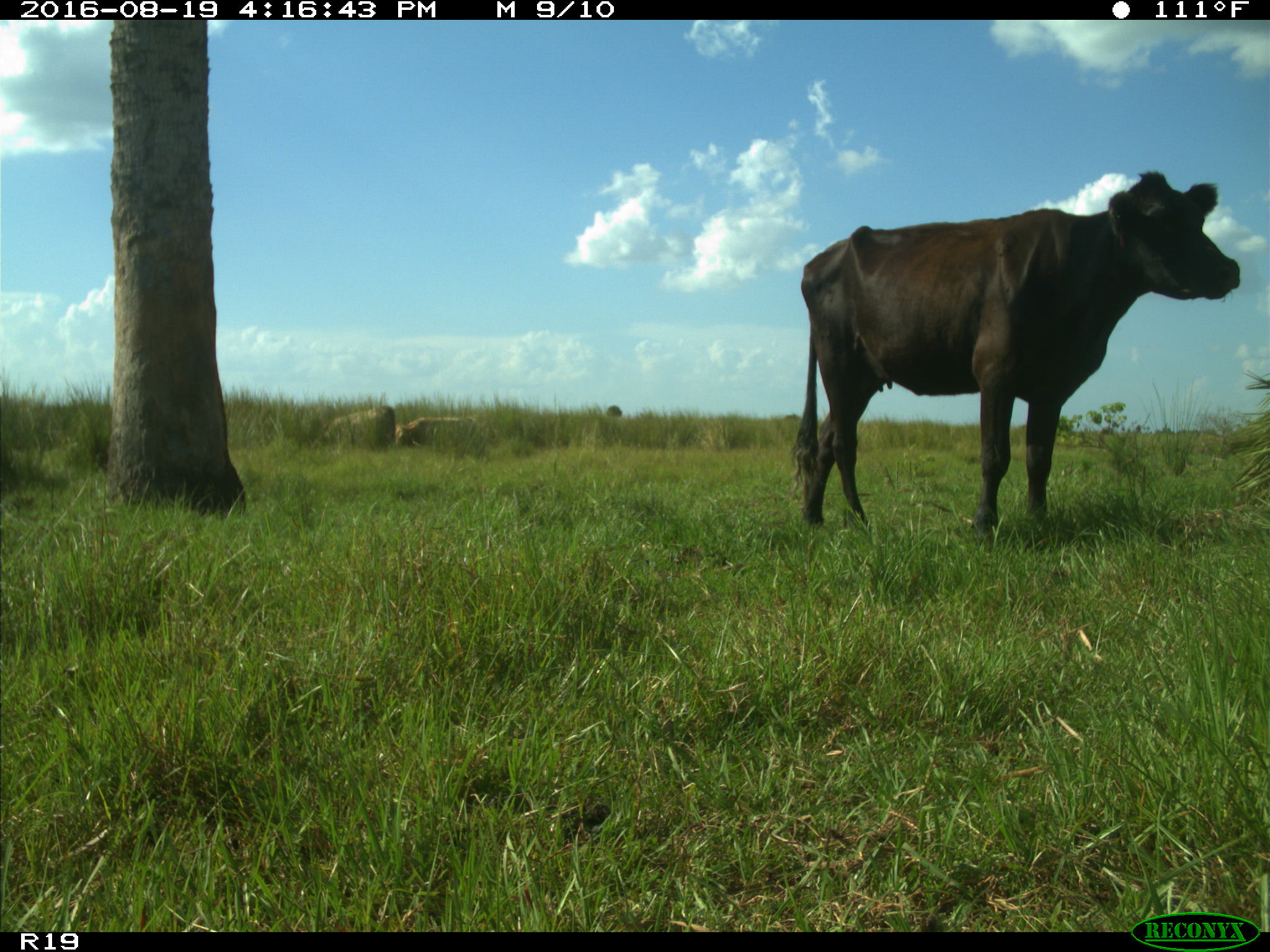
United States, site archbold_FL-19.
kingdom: Animalia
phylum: Chordata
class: Mammalia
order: Artiodactyla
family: Bovidae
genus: Bos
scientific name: Bos taurus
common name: domestic cow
Bos taurus (domestic cow).